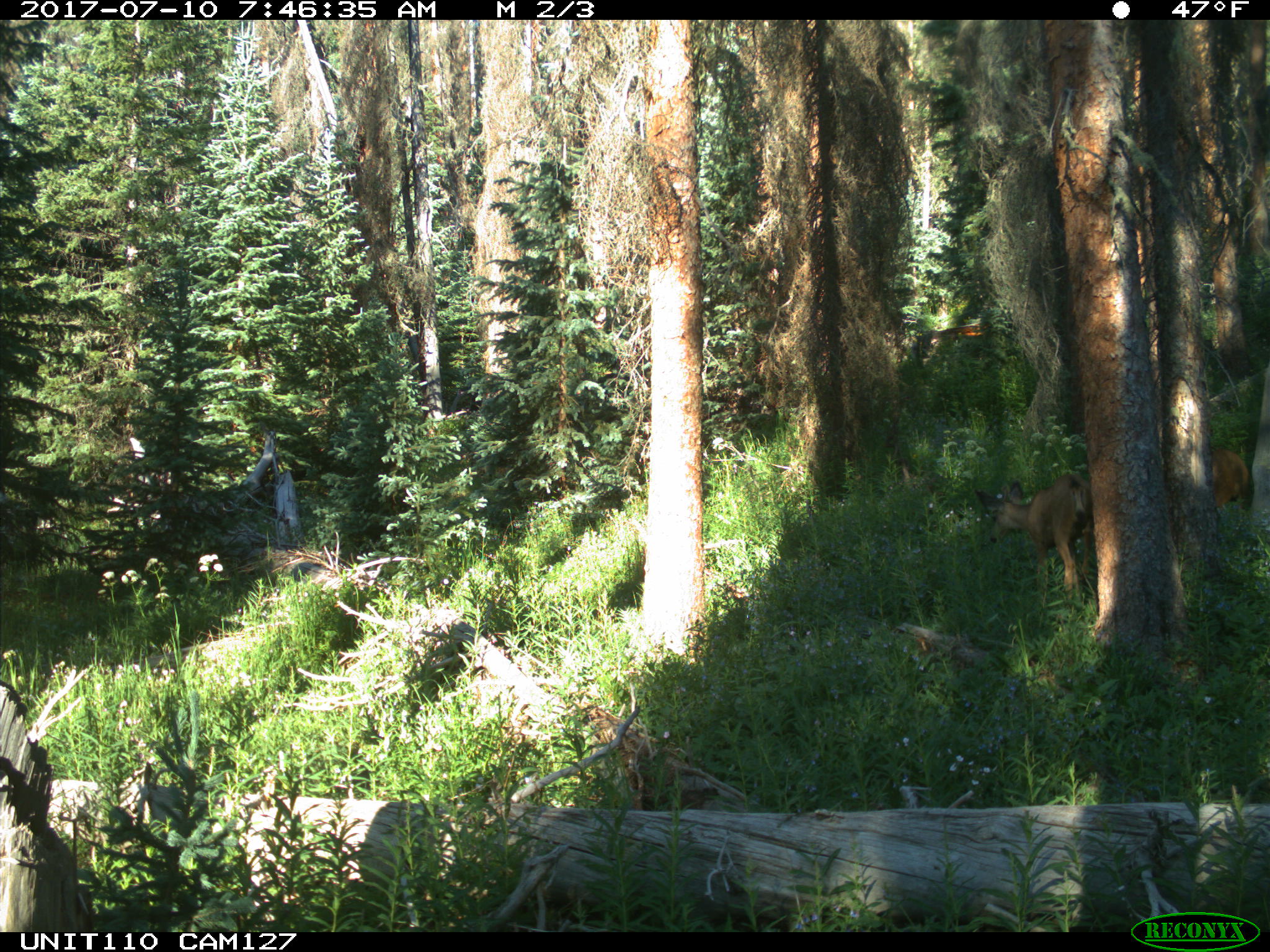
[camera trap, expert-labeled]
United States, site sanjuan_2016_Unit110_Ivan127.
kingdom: Animalia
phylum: Chordata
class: Mammalia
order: Artiodactyla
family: Cervidae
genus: Odocoileus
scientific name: Odocoileus hemionus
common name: mule deer